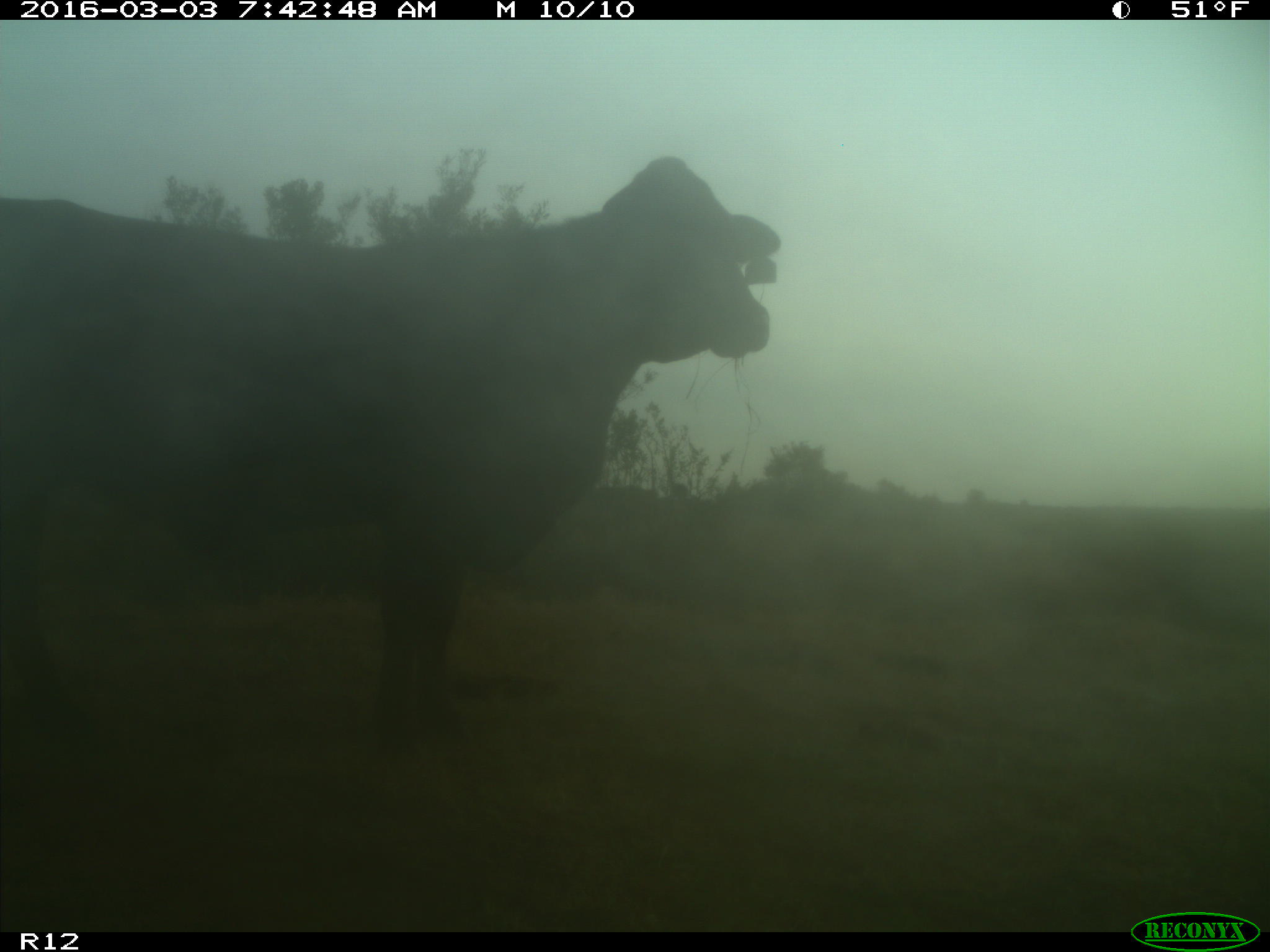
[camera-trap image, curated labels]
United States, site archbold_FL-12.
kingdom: Animalia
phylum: Chordata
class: Mammalia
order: Artiodactyla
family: Bovidae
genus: Bos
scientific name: Bos taurus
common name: domestic cow